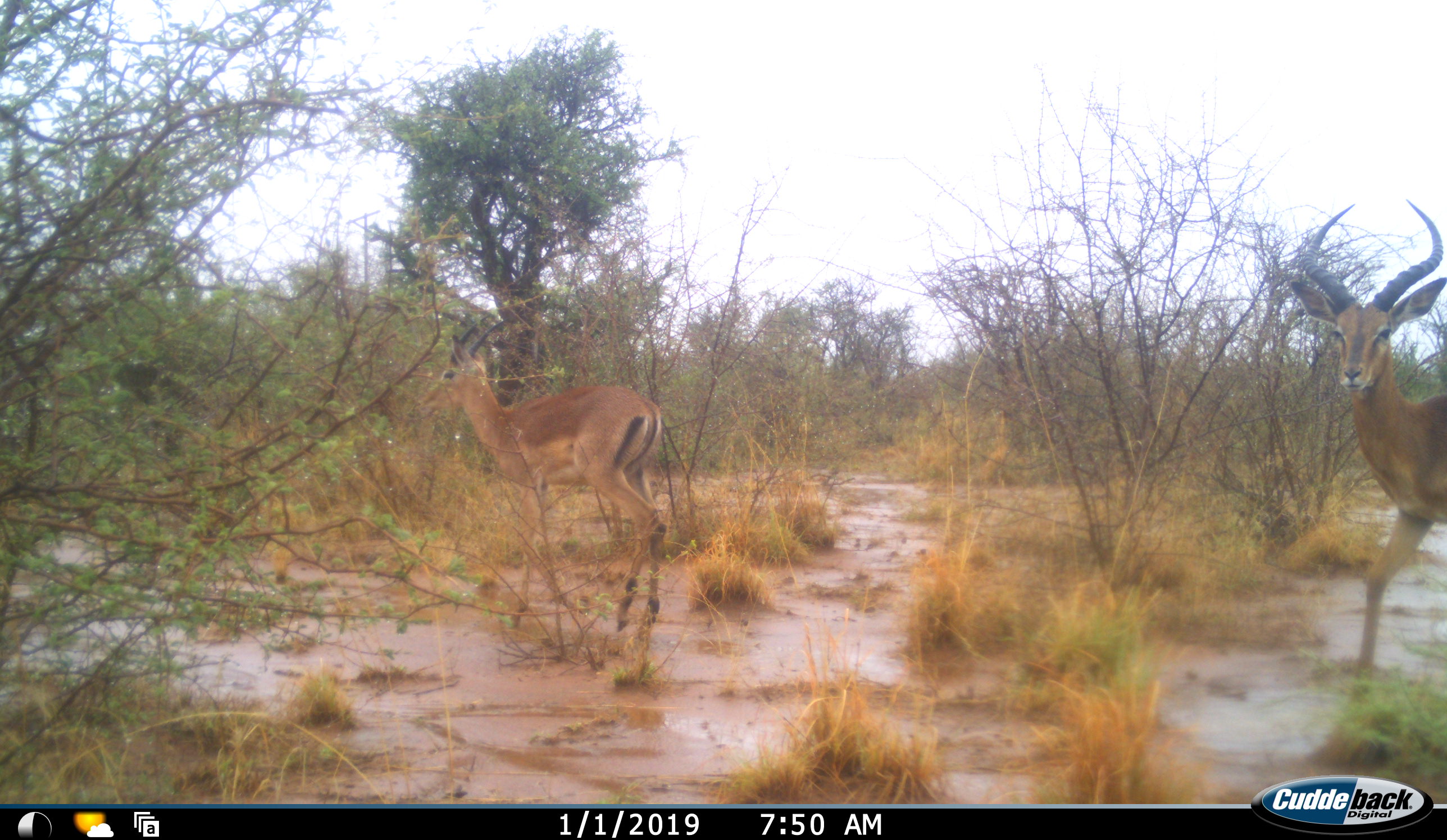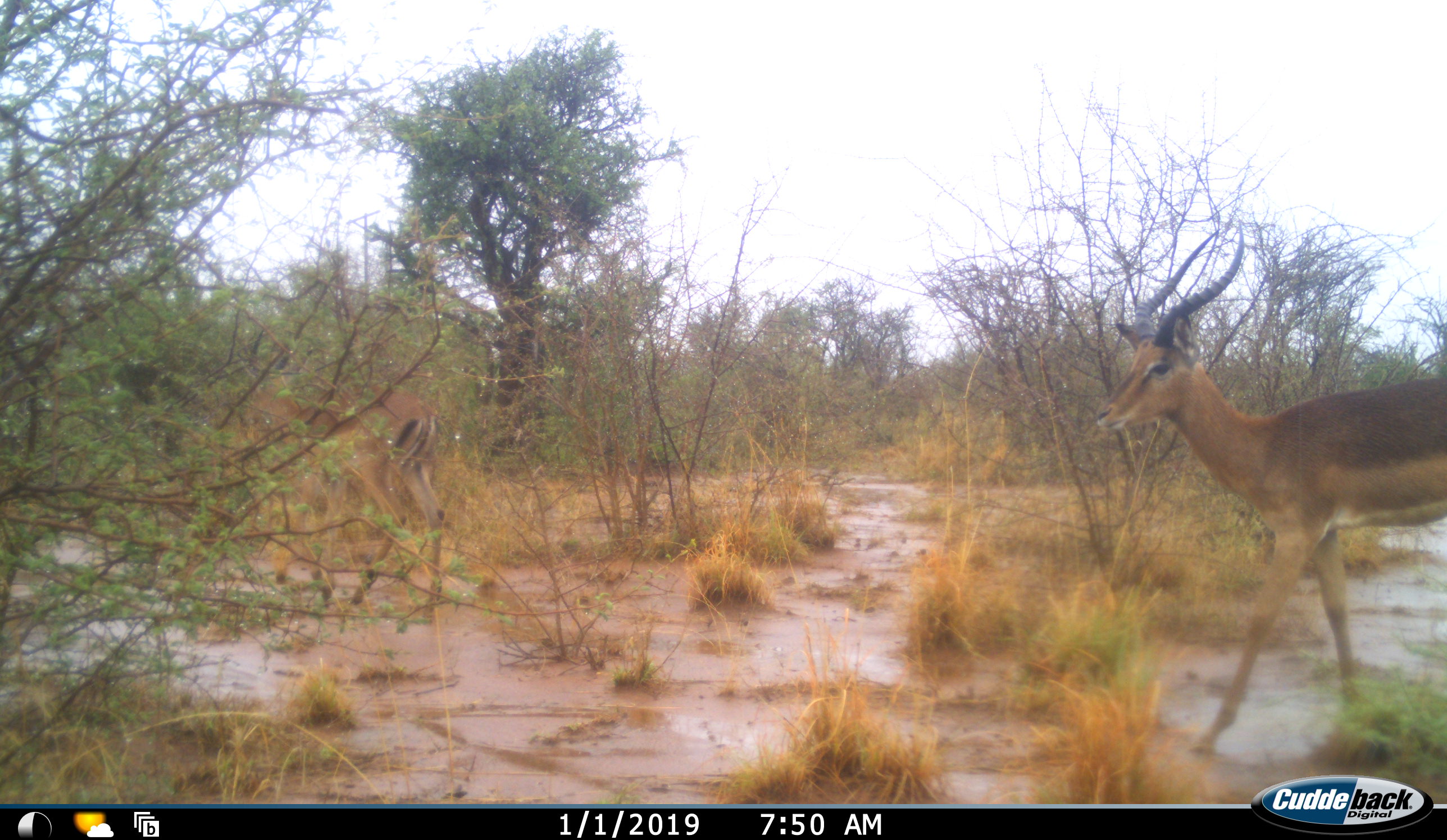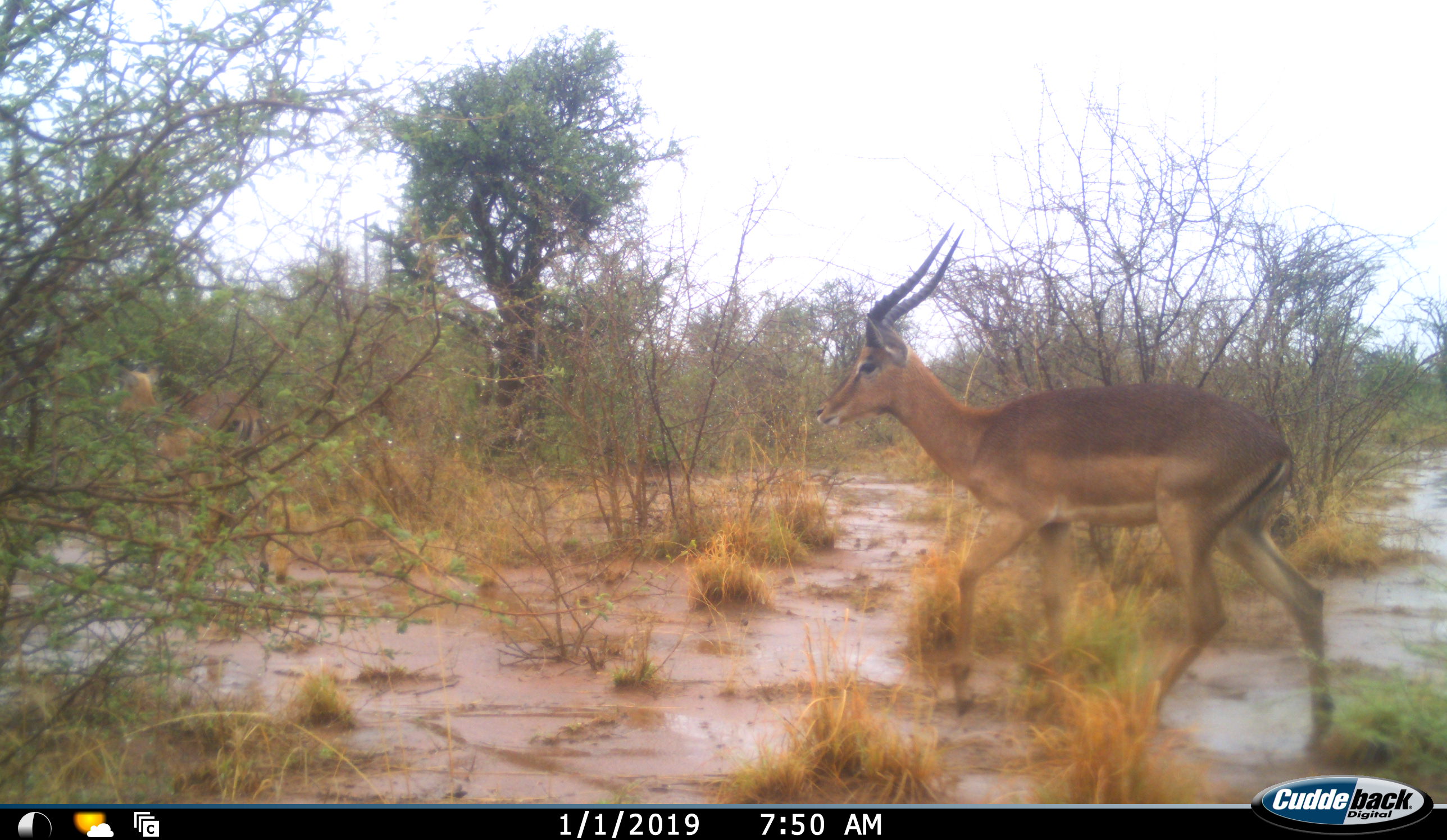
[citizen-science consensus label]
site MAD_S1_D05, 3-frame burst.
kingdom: Animalia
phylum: Chordata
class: Mammalia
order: Artiodactyla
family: Bovidae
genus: Aepyceros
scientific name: Aepyceros melampus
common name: impala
Impala (Aepyceros melampus), count 2. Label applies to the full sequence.